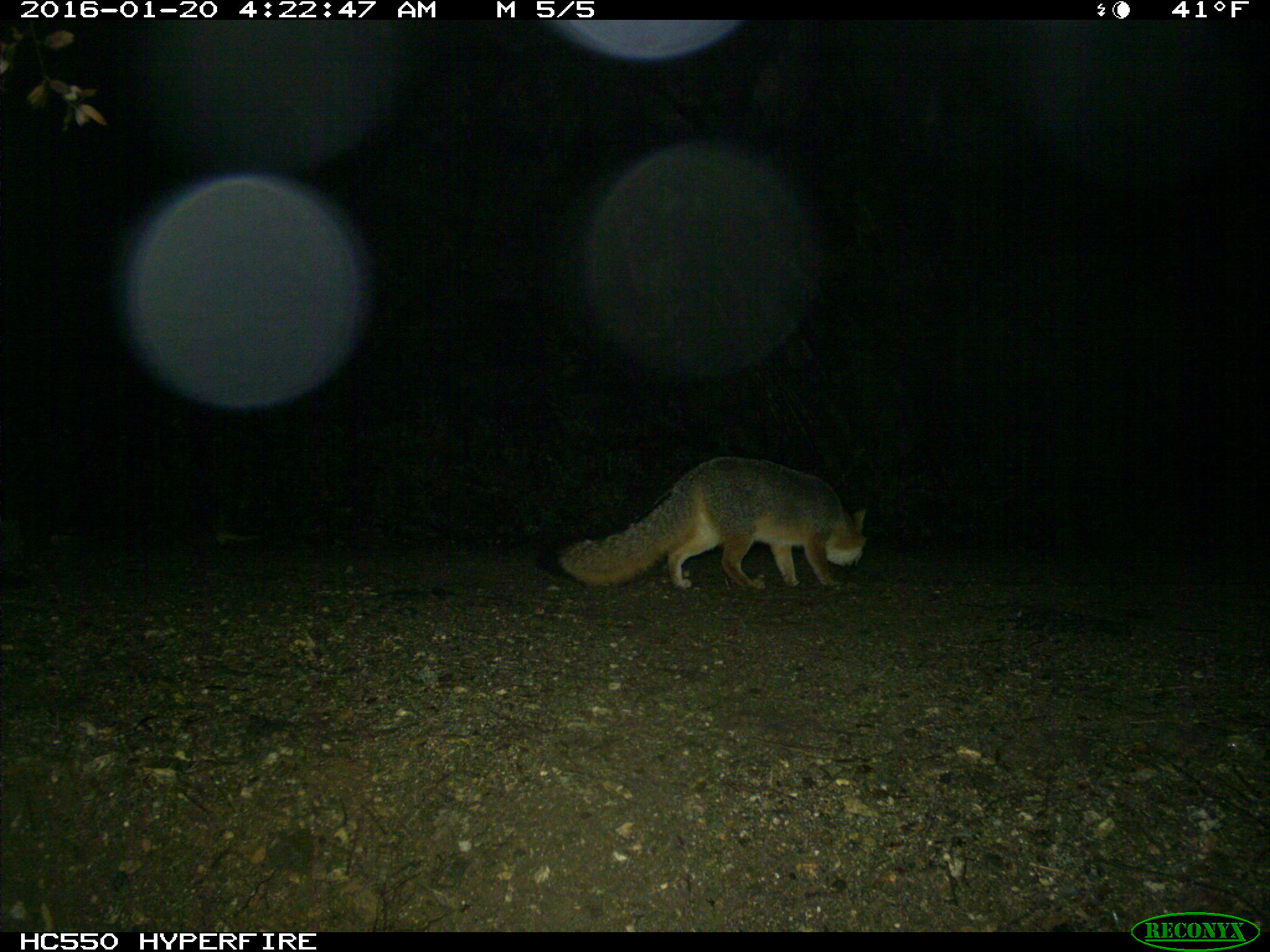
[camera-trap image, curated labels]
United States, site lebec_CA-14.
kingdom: Animalia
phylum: Chordata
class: Mammalia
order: Carnivora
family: Canidae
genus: Urocyon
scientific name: Urocyon cinereoargenteus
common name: gray fox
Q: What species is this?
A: Urocyon cinereoargenteus (gray fox).